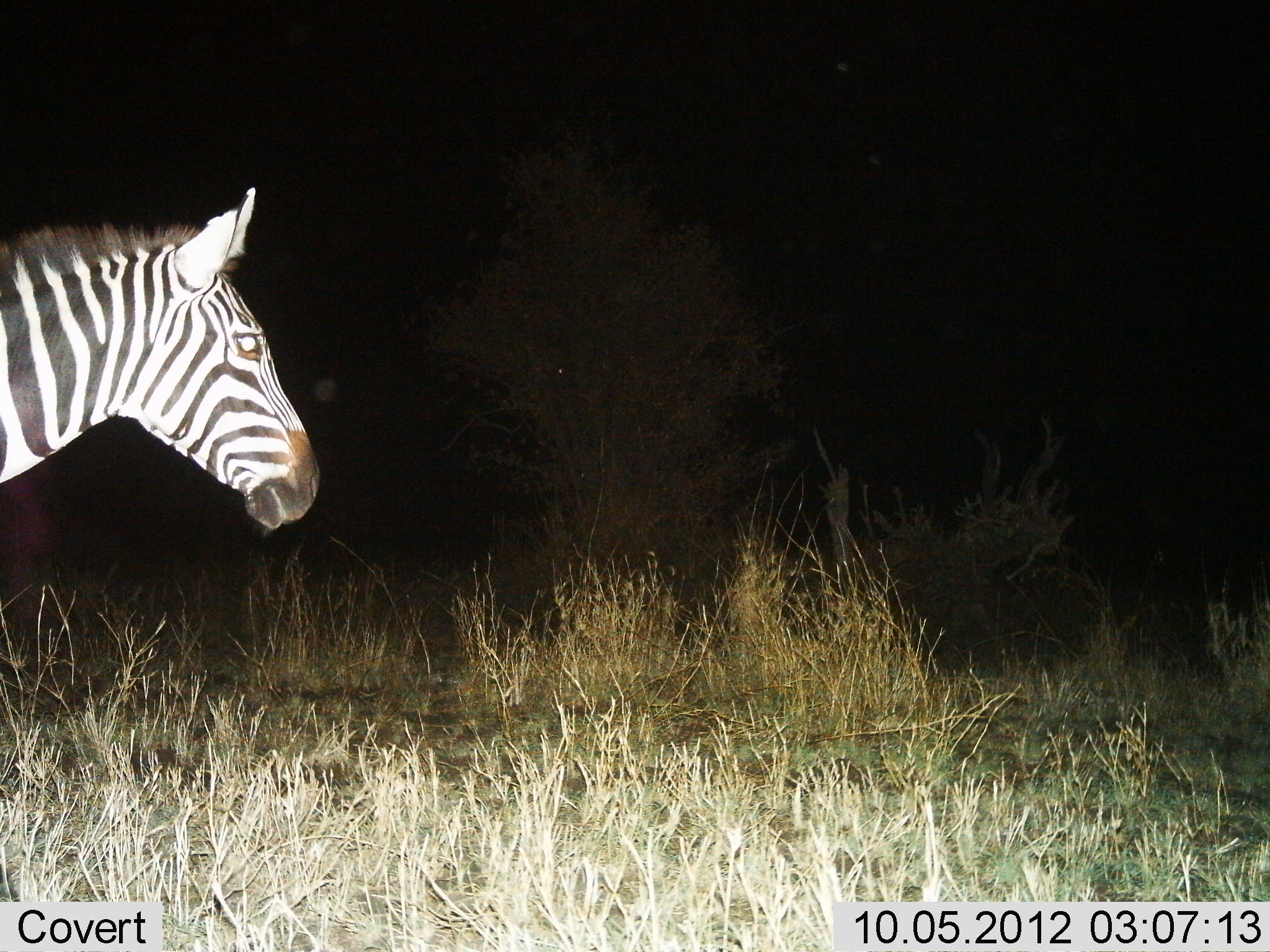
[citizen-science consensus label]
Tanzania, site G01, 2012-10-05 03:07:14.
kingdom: Animalia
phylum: Chordata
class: Mammalia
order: Perissodactyla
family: Equidae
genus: Equus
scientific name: Equus quagga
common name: plains zebra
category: zebra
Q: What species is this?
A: Zebra (plains zebra) (Equus quagga).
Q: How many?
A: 1.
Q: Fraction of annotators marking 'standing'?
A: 90%.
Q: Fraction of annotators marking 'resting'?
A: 0%.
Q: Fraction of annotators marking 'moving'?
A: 10%.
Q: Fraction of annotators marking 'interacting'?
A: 0%.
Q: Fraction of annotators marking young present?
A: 0%.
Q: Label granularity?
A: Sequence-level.